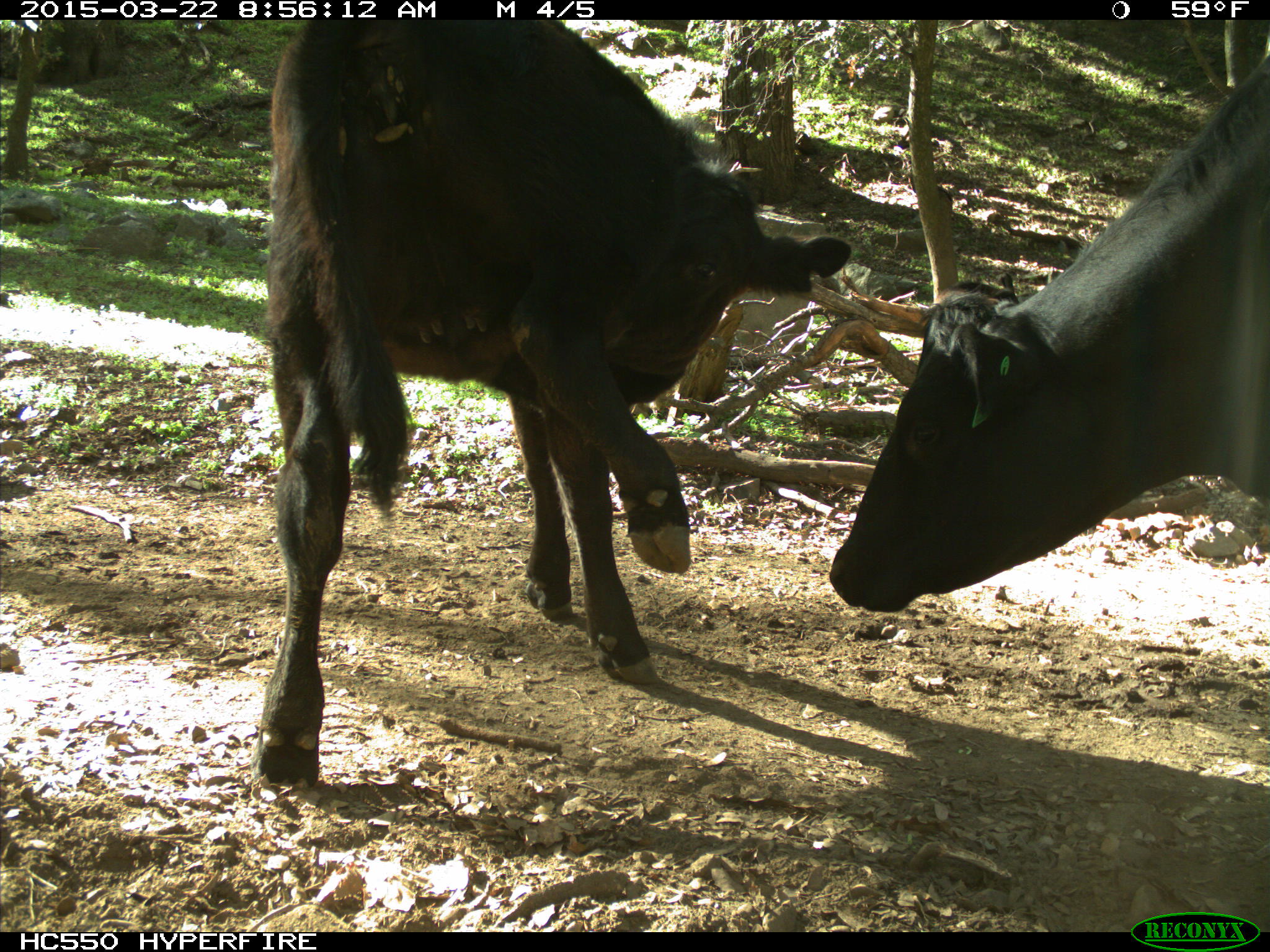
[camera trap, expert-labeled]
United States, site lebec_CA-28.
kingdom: Animalia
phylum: Chordata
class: Mammalia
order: Artiodactyla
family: Bovidae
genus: Bos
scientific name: Bos taurus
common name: domestic cow